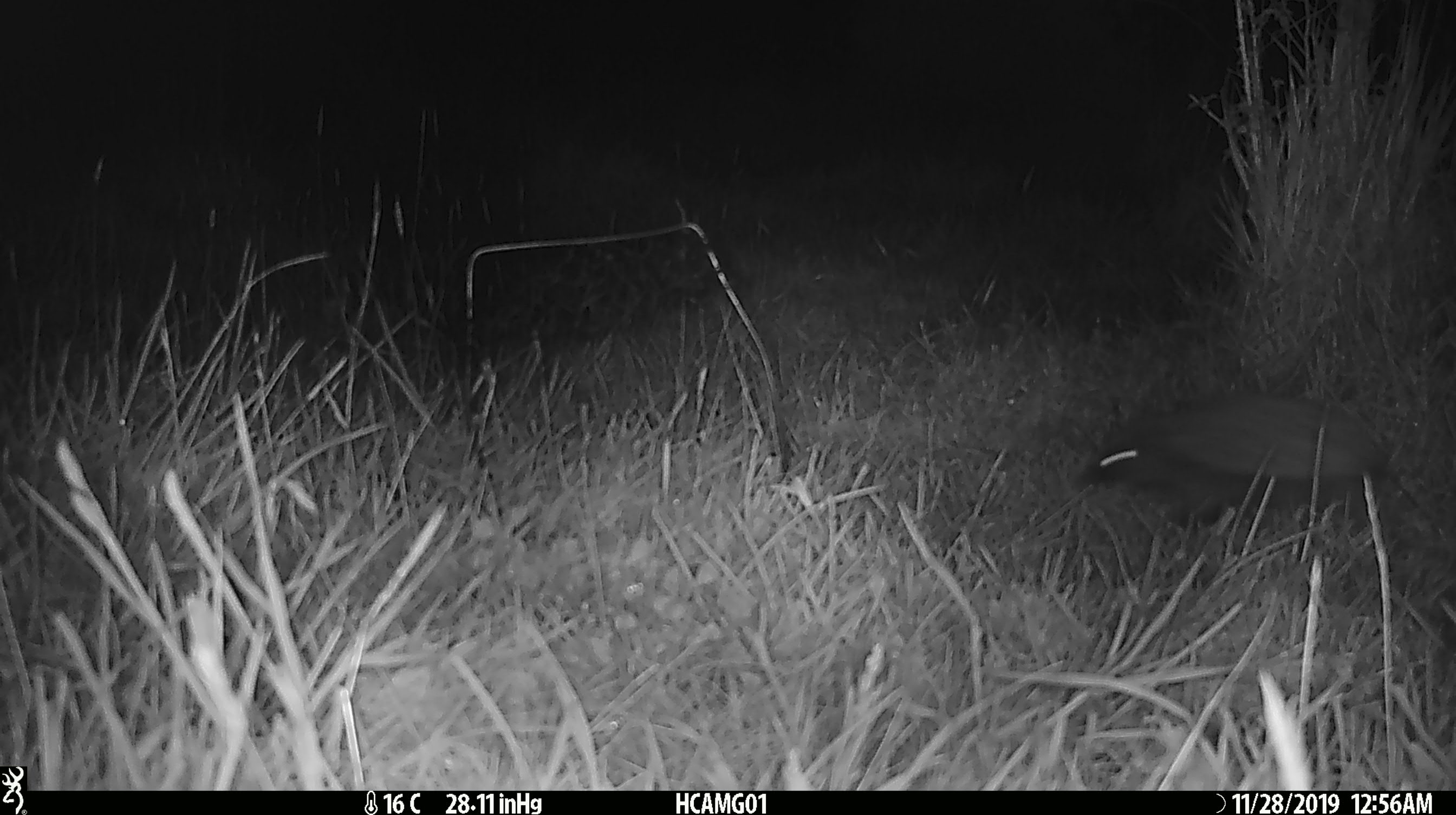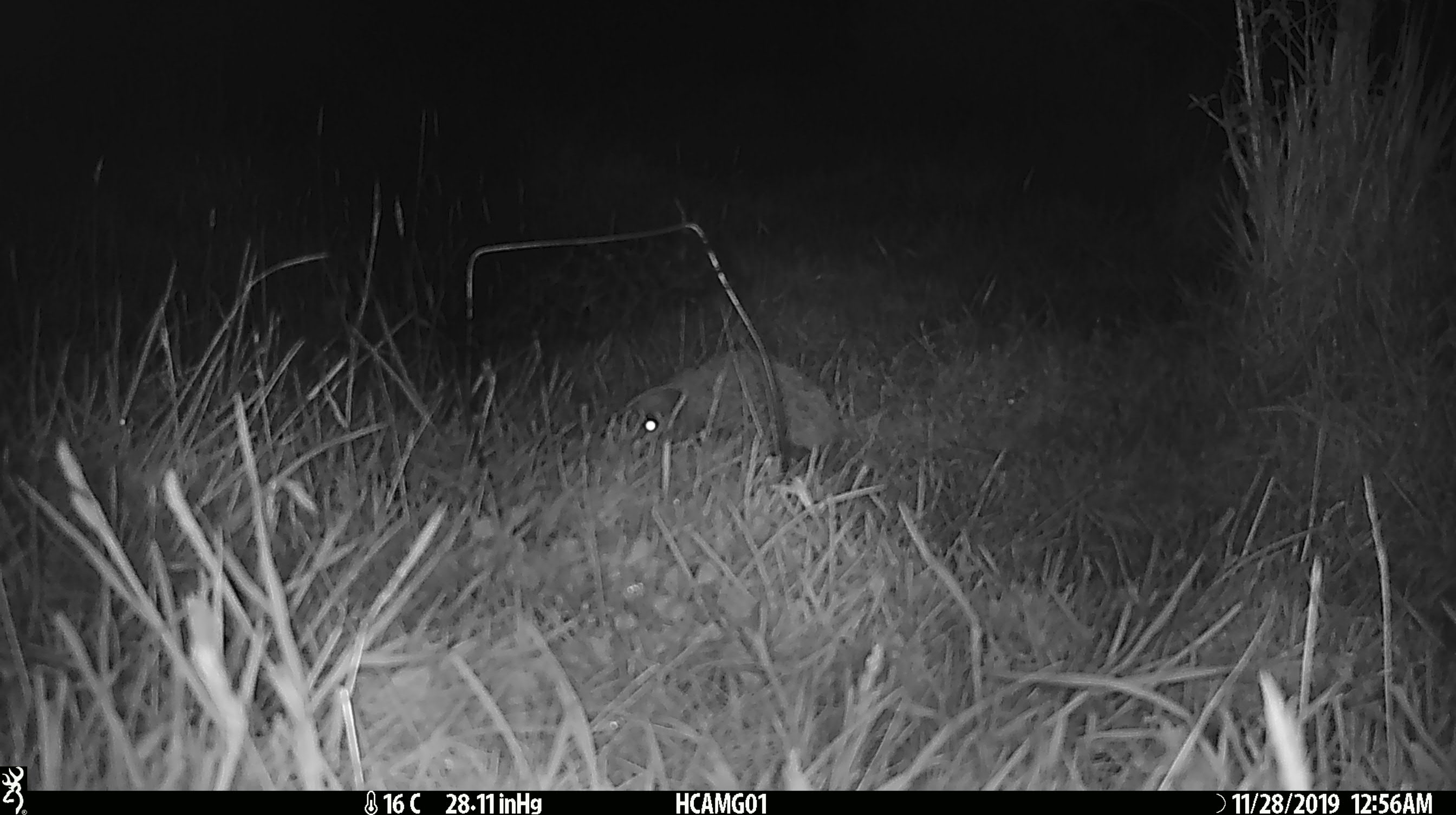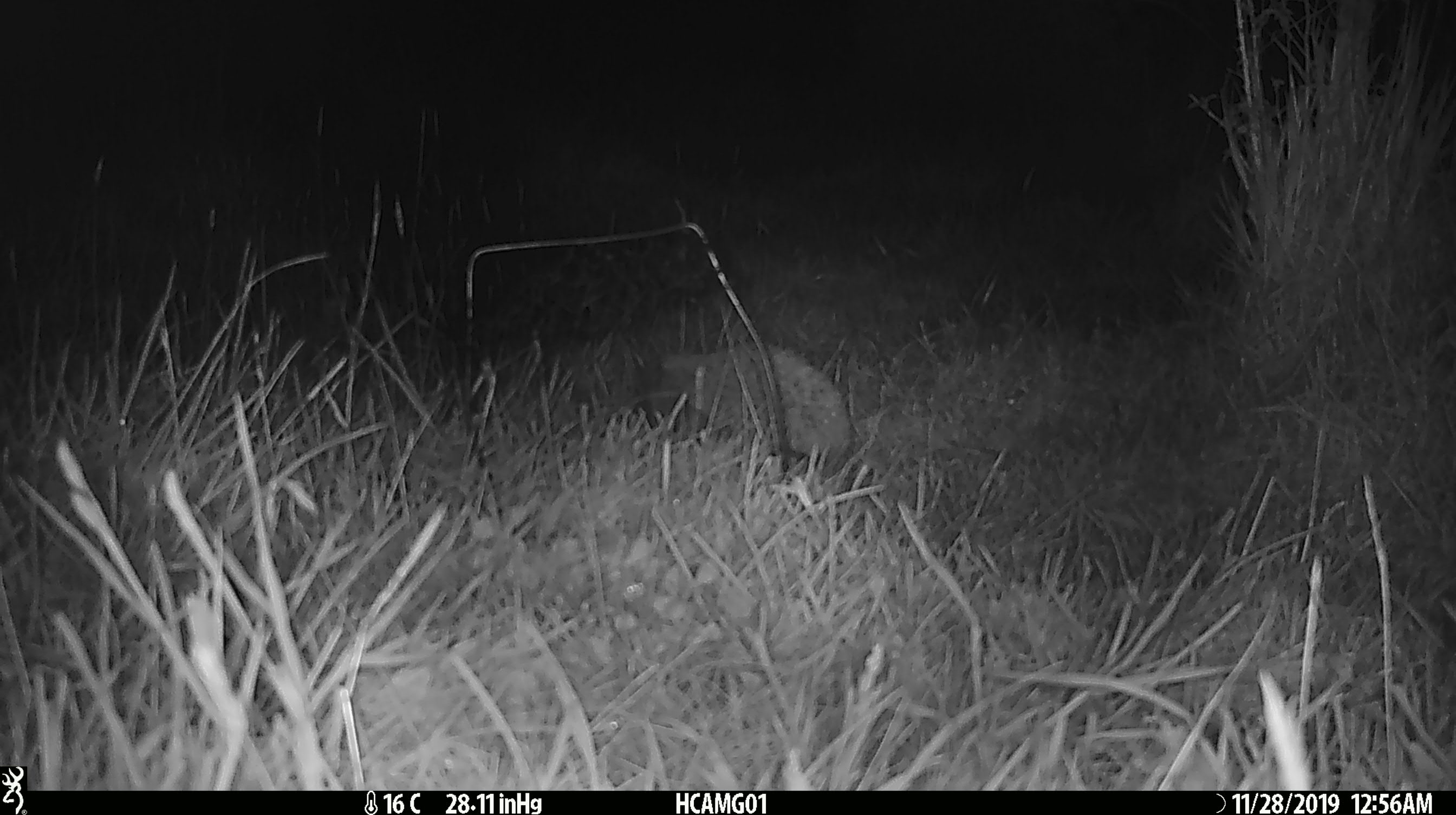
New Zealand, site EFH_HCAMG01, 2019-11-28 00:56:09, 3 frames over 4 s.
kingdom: Animalia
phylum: Chordata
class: Mammalia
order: Eulipotyphla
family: Erinaceidae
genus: Erinaceus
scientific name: Erinaceus europaeus europaeus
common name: european hedgehog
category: hedgehog